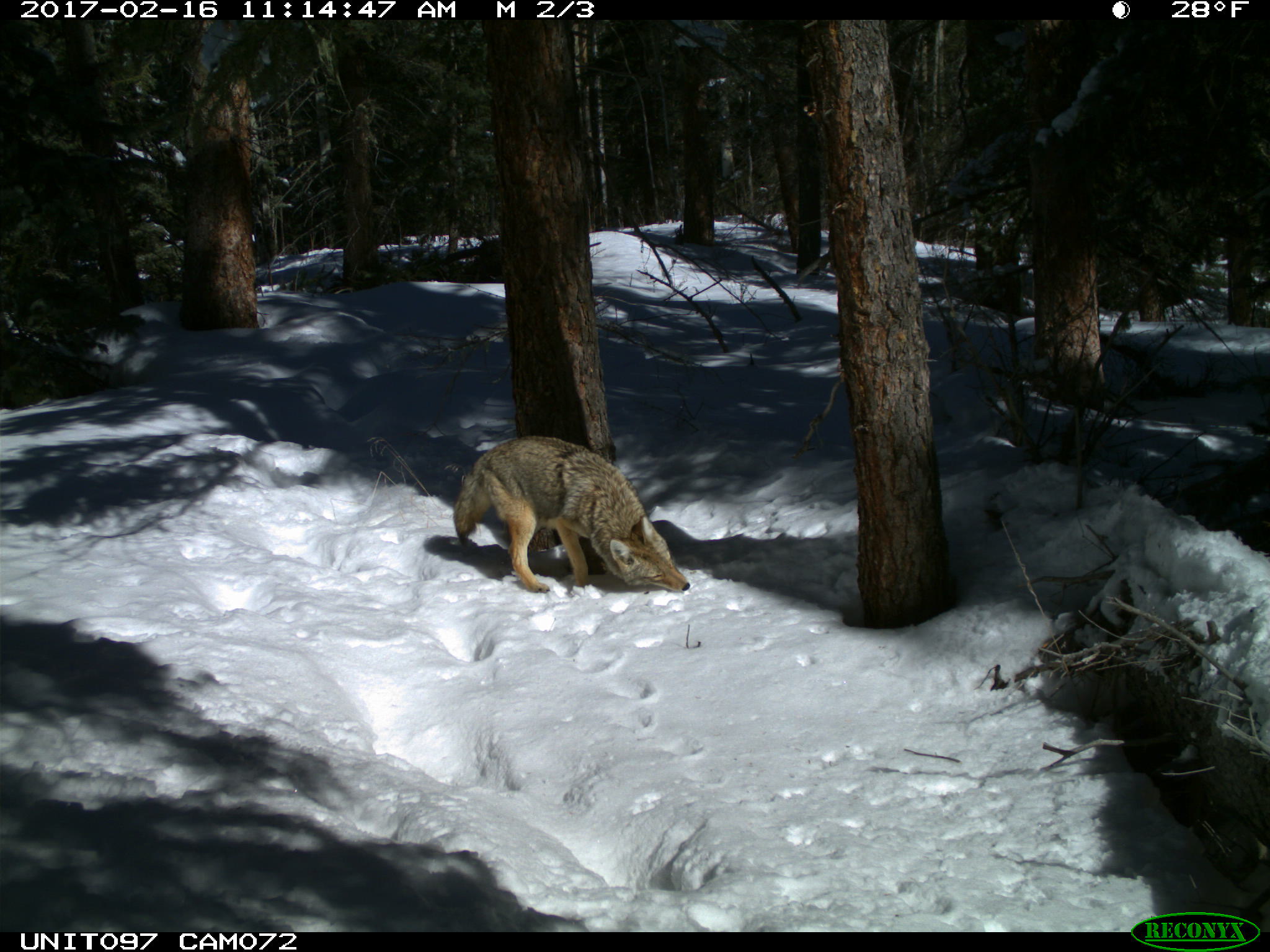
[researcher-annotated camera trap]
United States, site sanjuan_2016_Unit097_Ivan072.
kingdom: Animalia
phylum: Chordata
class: Mammalia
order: Carnivora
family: Canidae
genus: Canis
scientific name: Canis latrans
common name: coyote